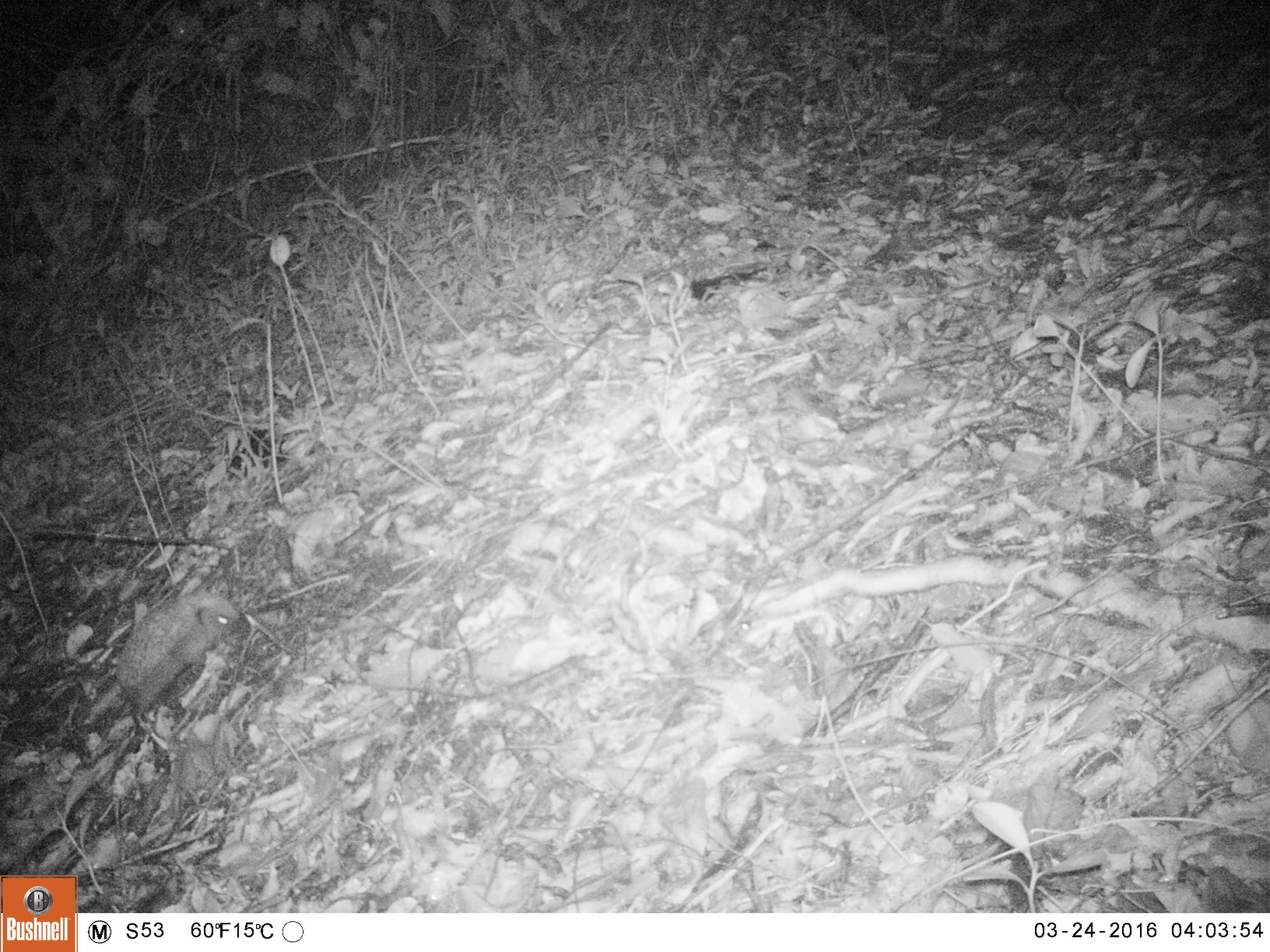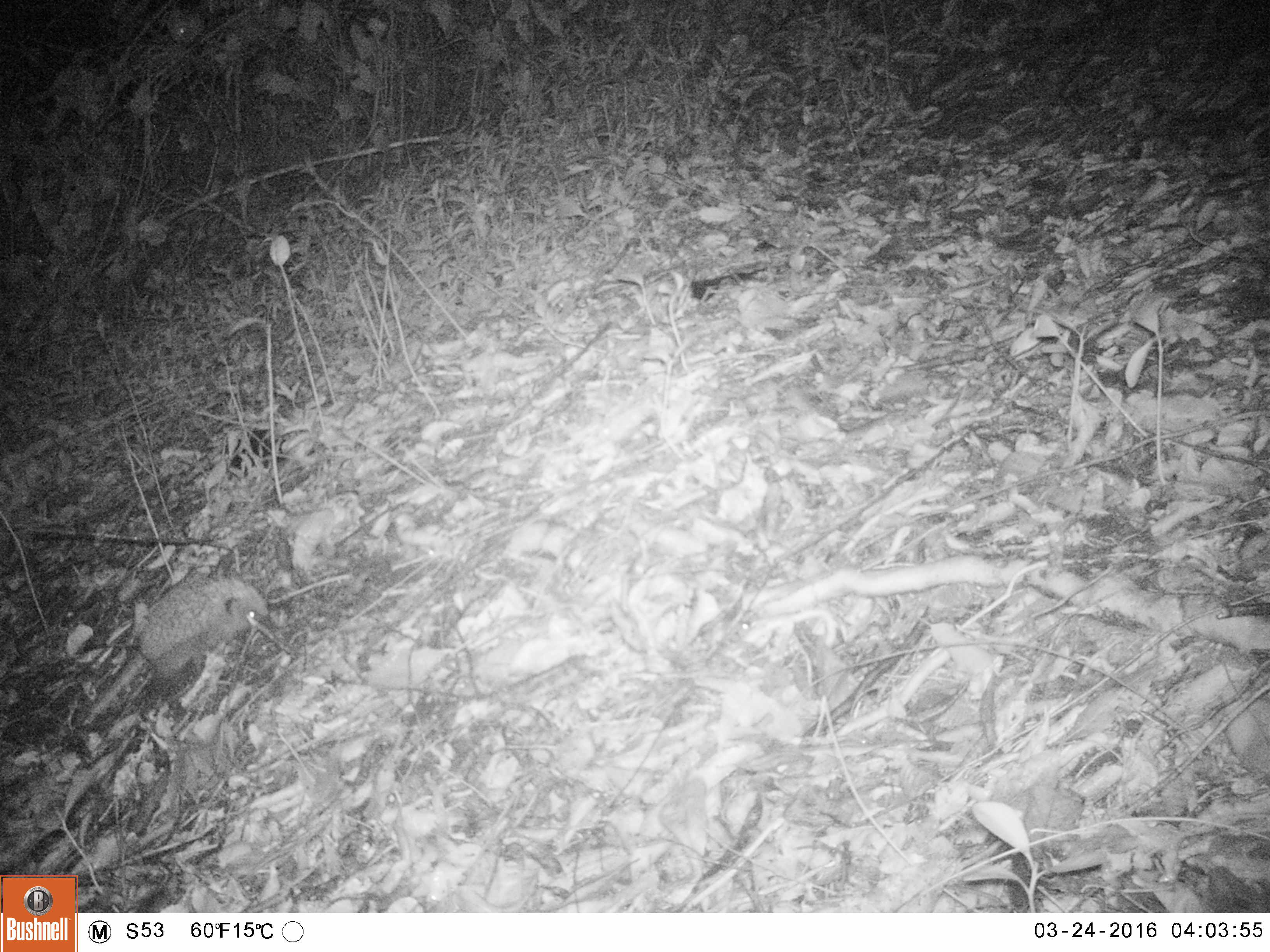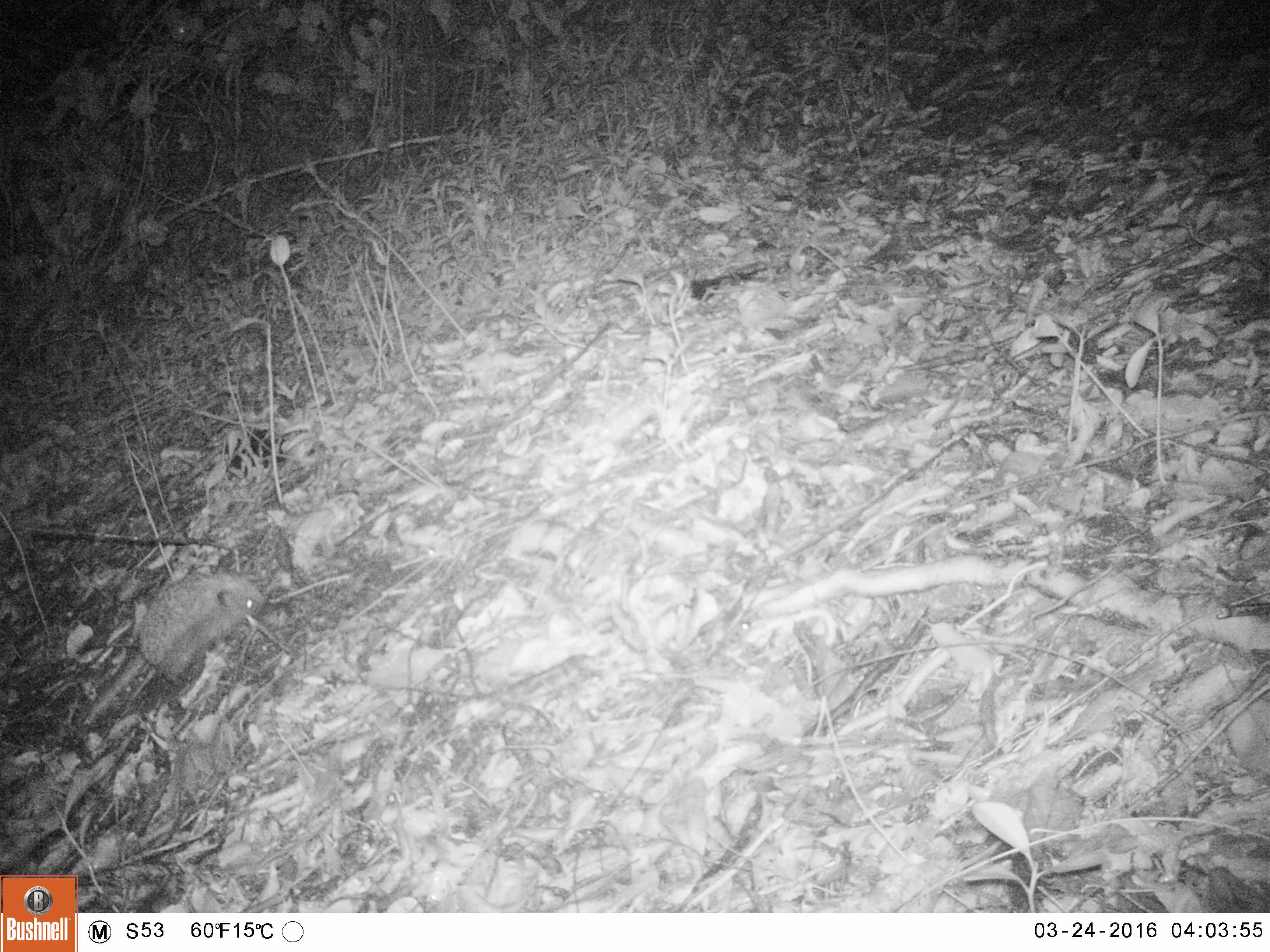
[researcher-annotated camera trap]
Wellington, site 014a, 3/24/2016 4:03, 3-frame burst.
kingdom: Animalia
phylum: Chordata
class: Mammalia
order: Eulipotyphla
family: Erinaceidae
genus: Erinaceus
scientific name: Erinaceus europaeus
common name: hedgehog